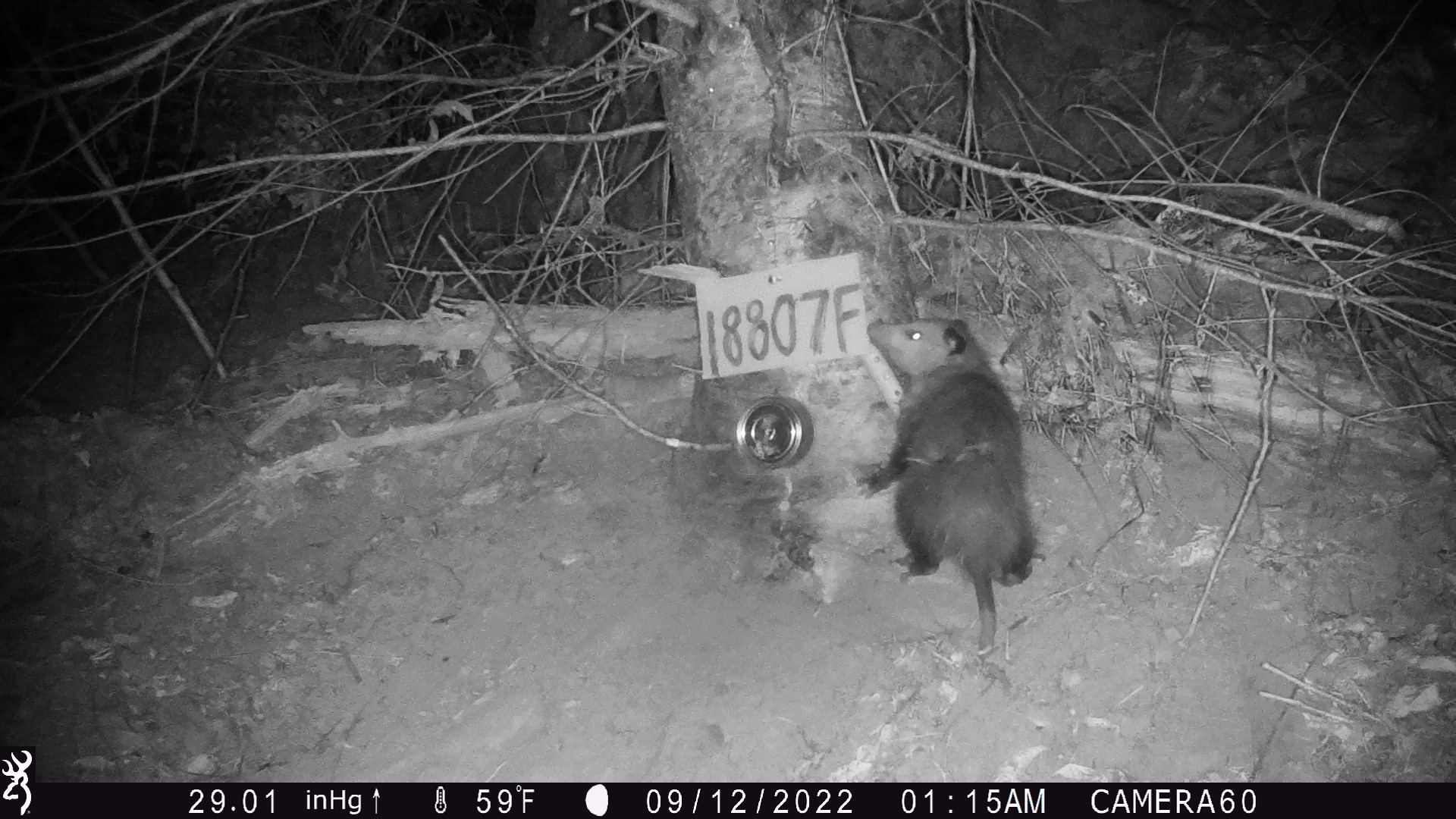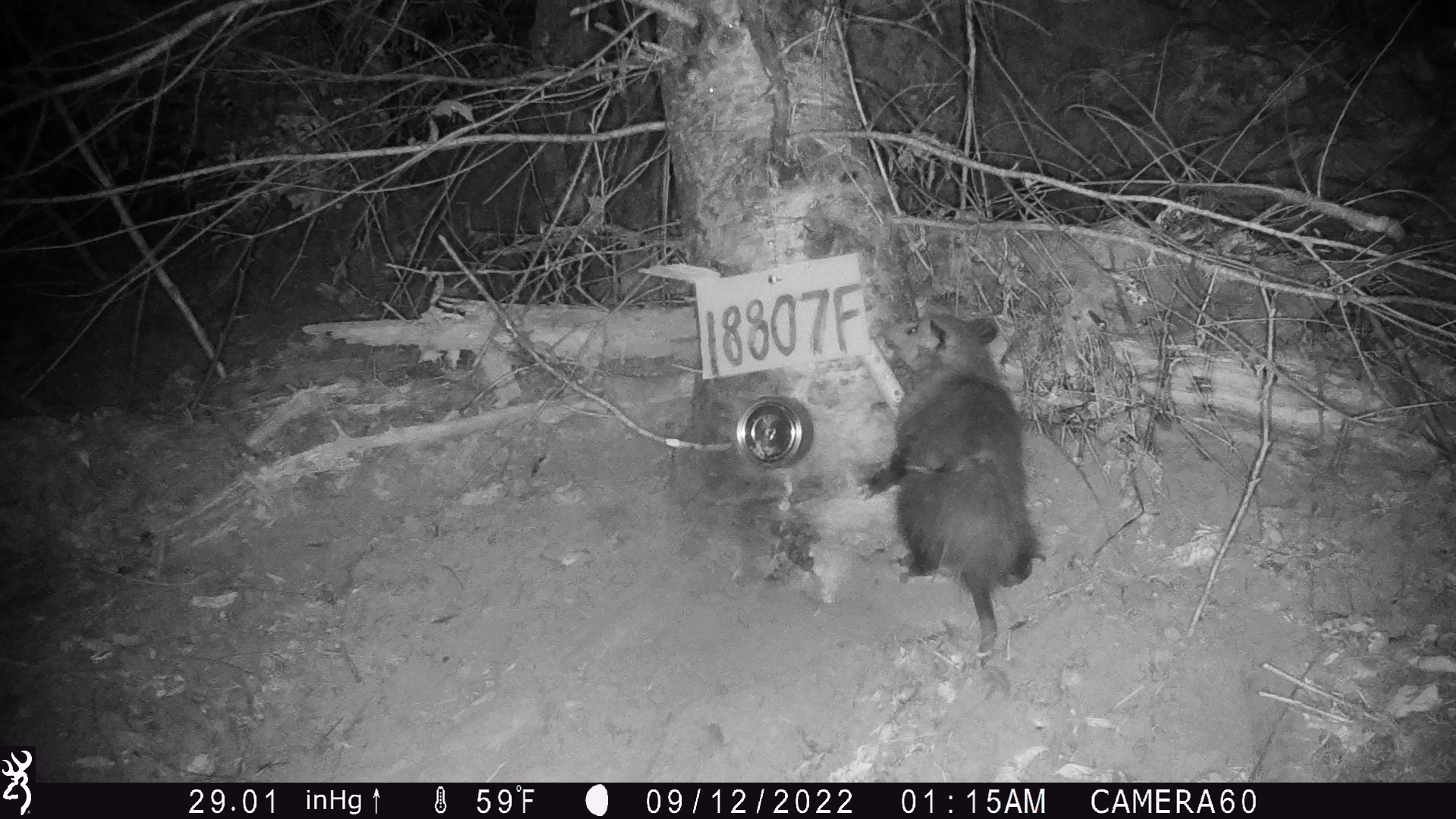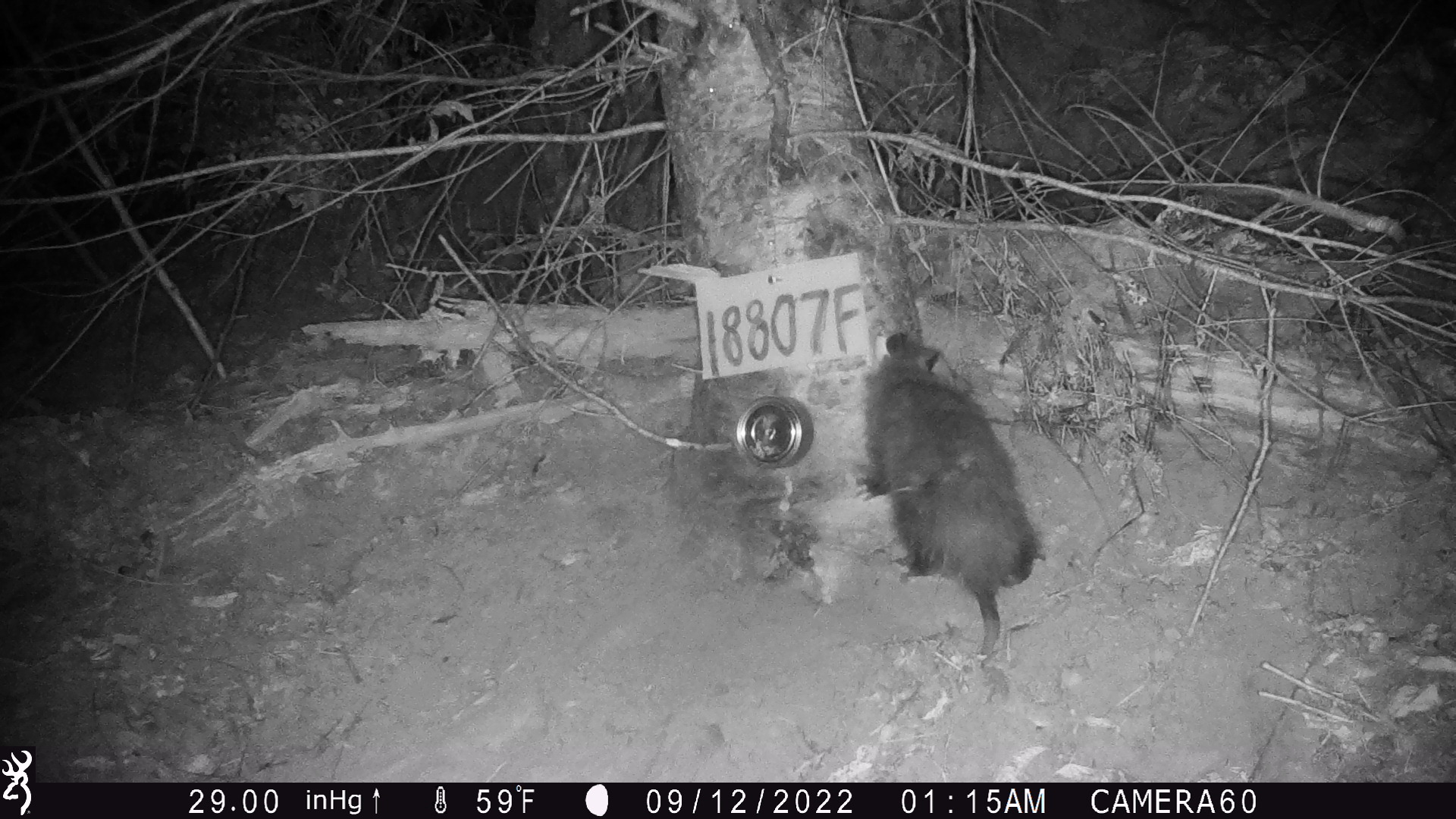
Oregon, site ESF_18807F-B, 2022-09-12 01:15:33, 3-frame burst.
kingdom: Animalia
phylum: Chordata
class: Mammalia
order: Didelphimorphia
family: Didelphidae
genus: Didelphis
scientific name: Didelphis virginiana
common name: virginia opossum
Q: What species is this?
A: Virginia opossum (Didelphis virginiana).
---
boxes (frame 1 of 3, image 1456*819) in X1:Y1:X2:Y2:
virginia opossum: 826:307:1055:663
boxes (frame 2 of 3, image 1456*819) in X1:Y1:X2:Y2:
virginia opossum: 844:307:1060:668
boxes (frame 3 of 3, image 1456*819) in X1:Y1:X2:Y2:
virginia opossum: 830:321:1063:666